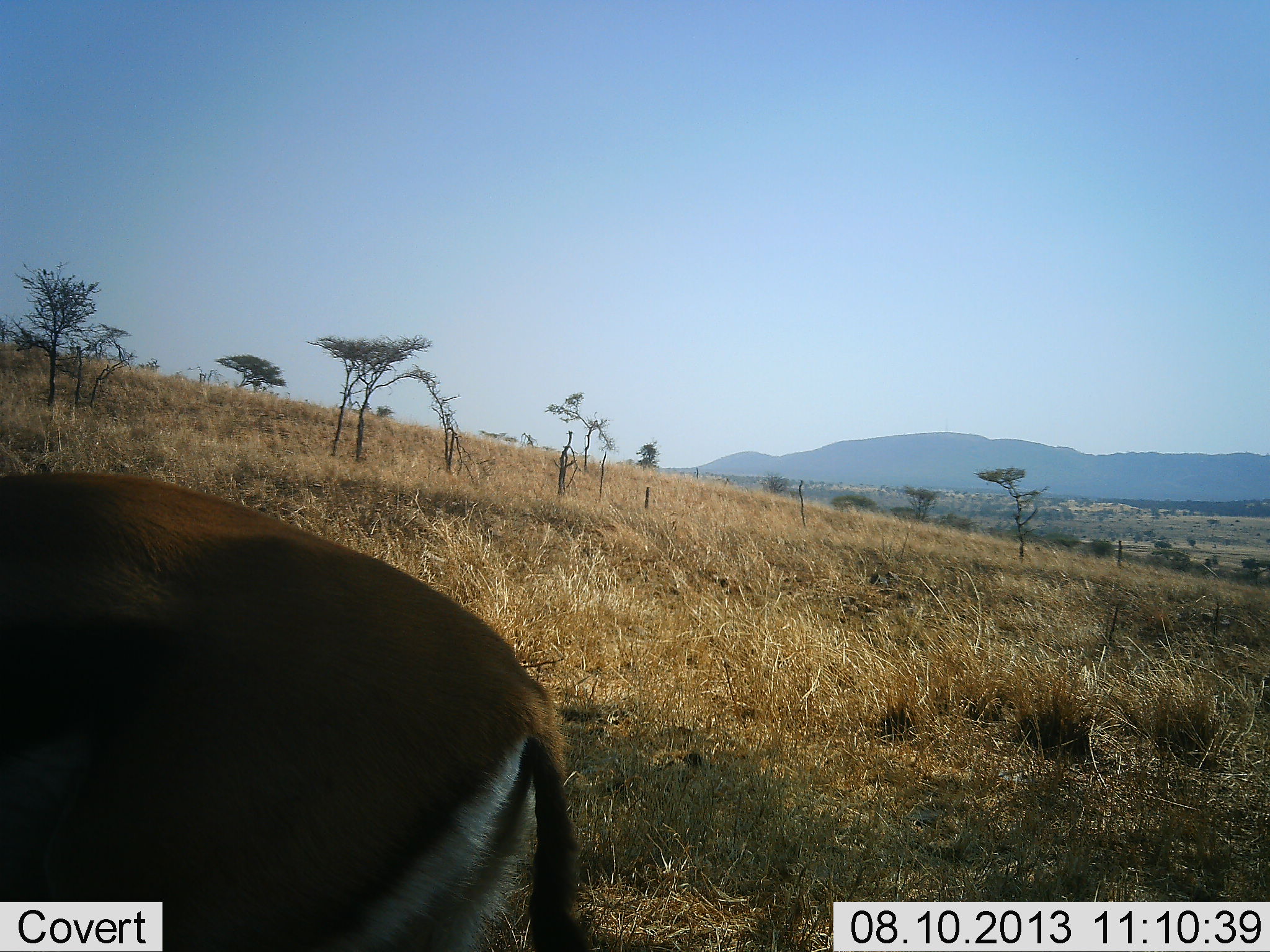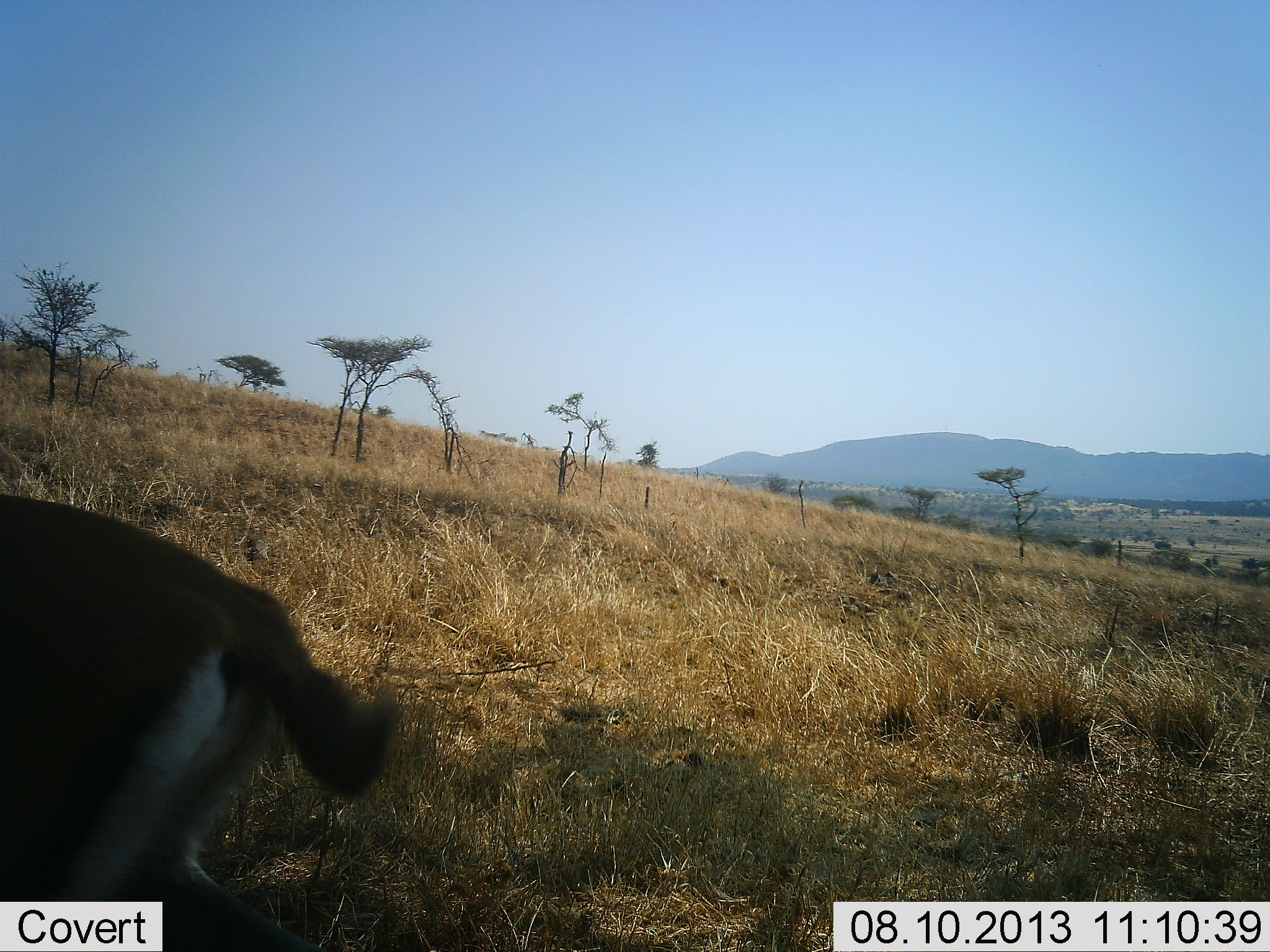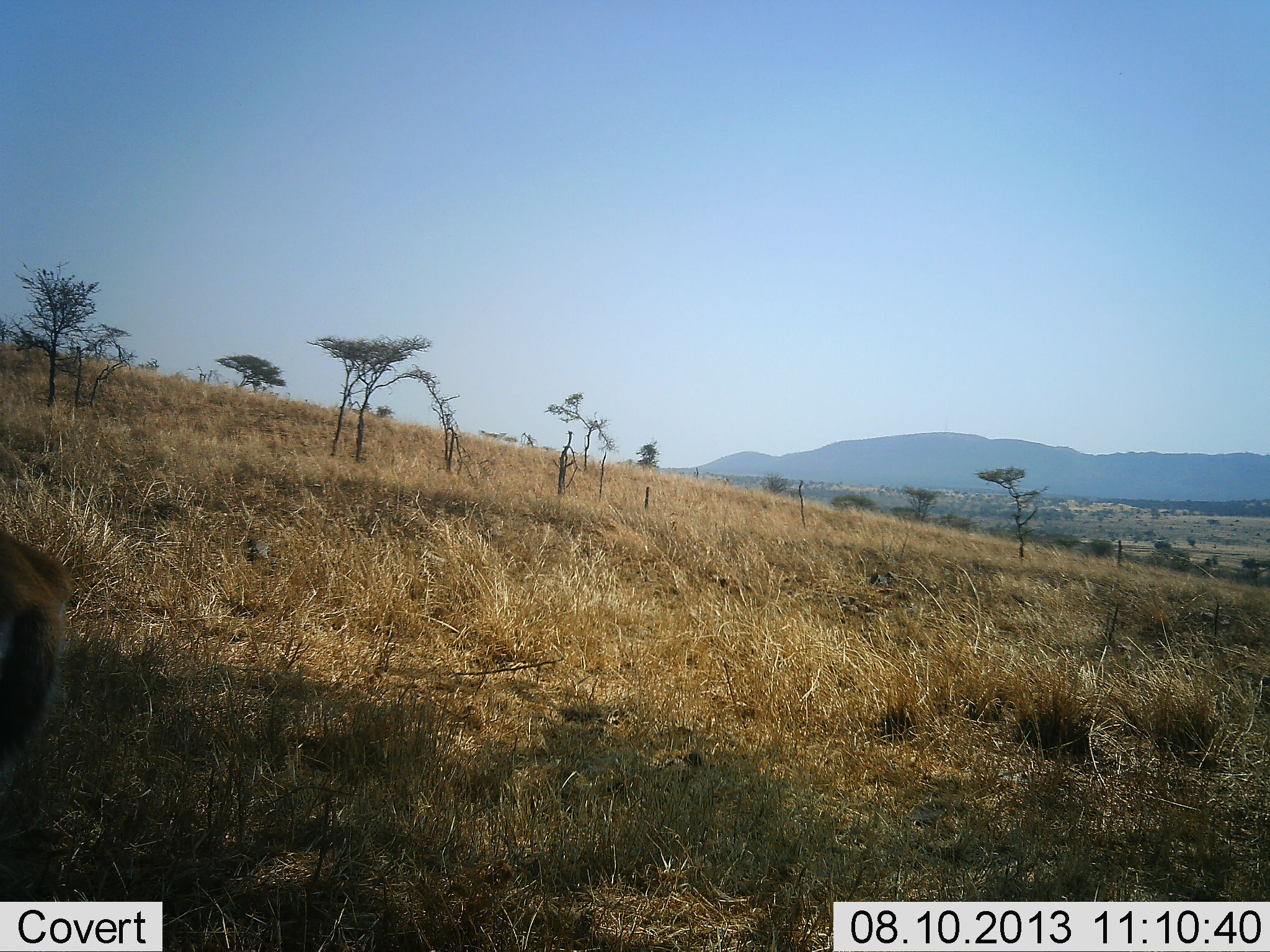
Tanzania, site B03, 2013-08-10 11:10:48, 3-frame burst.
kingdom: Animalia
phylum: Chordata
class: Mammalia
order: Artiodactyla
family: Bovidae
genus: Eudorcas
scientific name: Eudorcas thomsonii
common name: thomson's gazelle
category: gazellethomsons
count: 1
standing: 0%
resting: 0%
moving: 100%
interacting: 0%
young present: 0%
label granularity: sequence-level